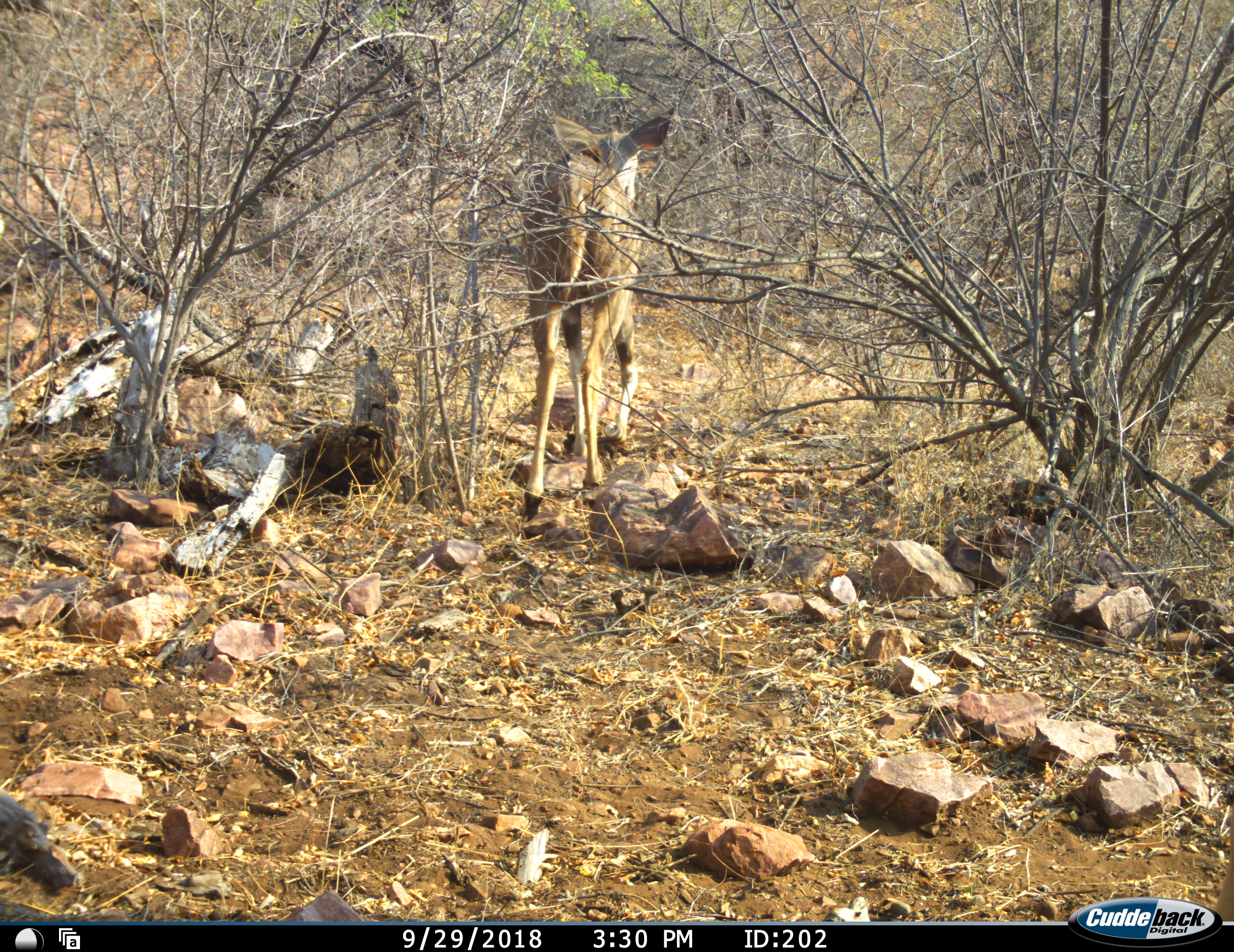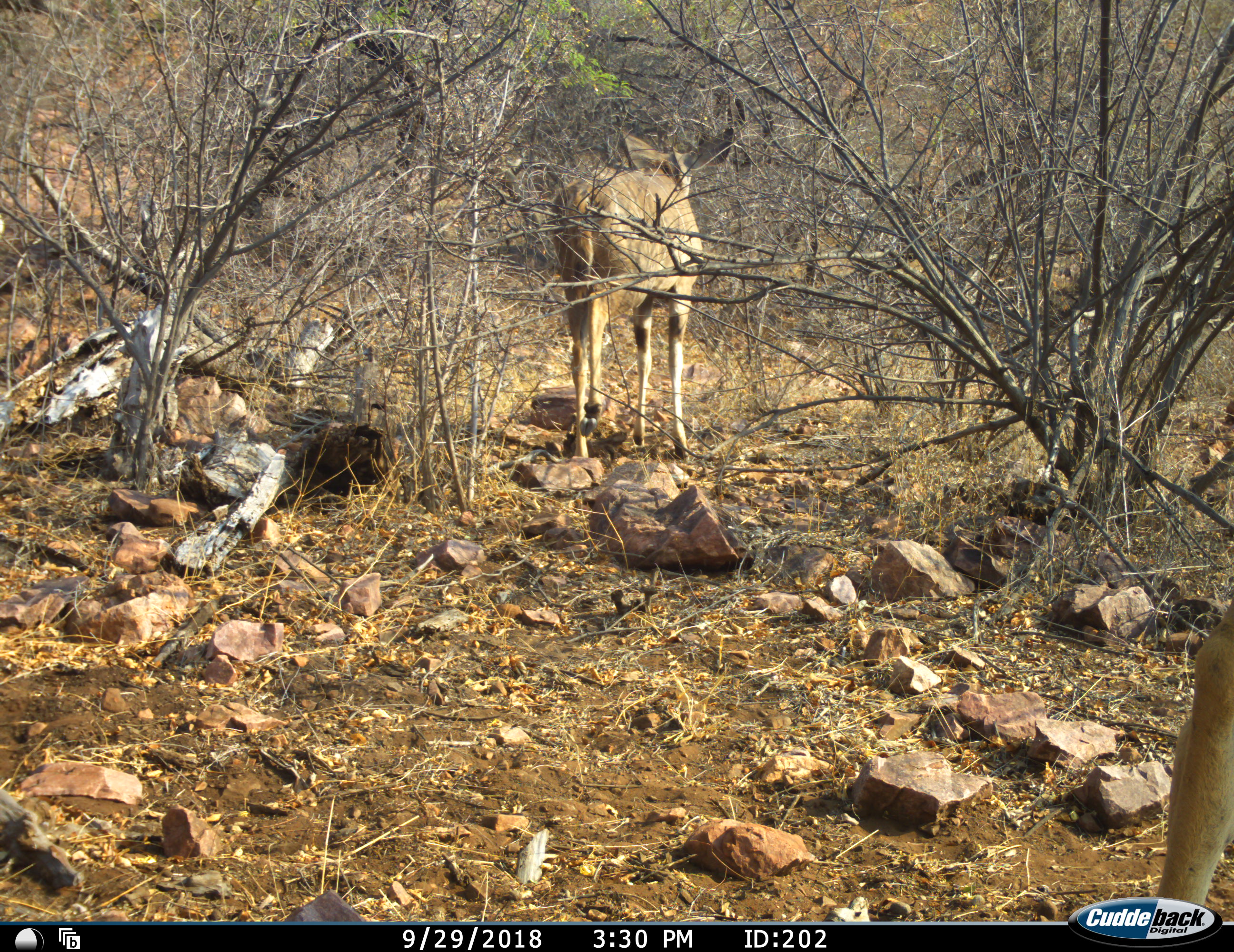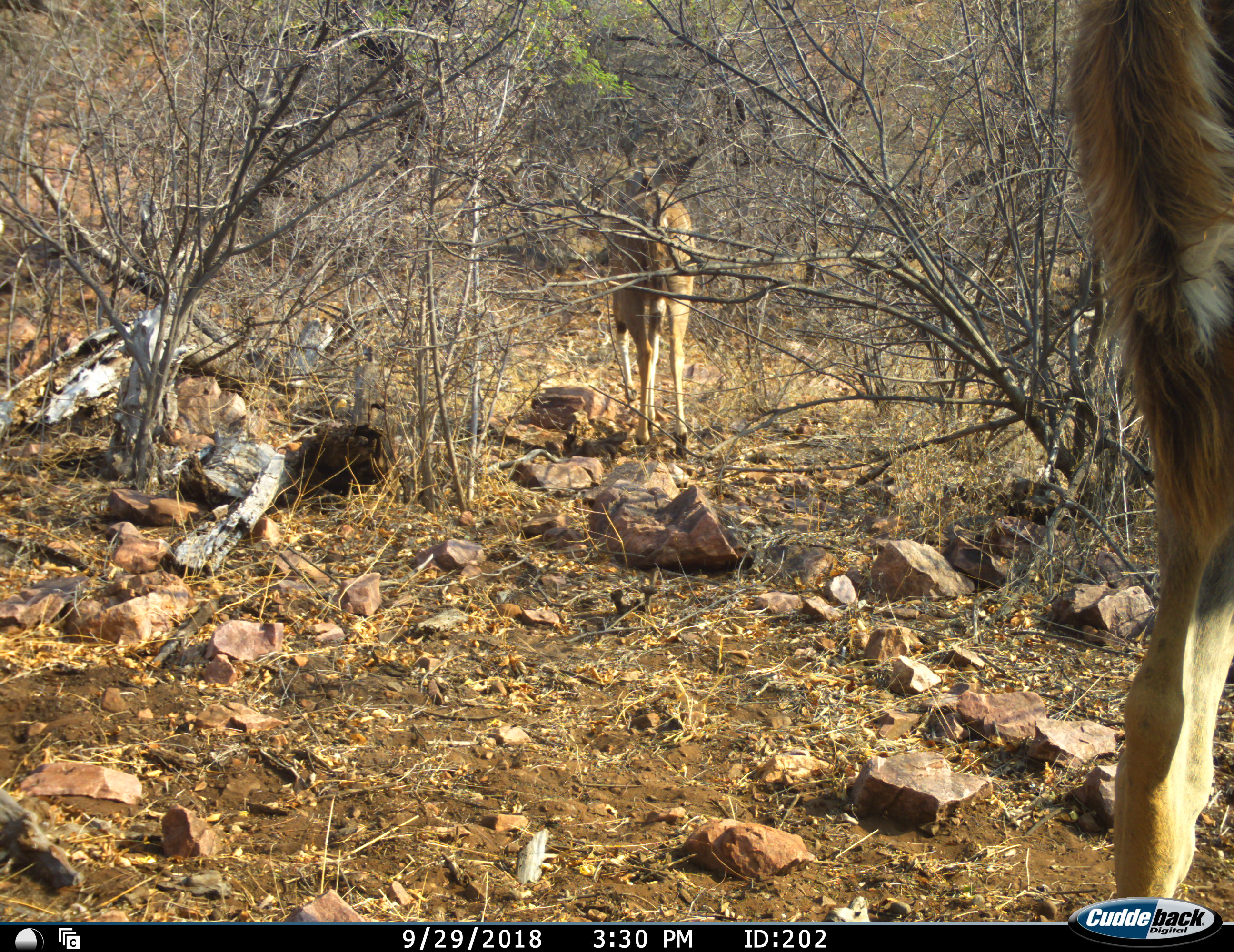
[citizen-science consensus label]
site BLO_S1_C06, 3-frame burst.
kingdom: Animalia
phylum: Chordata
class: Mammalia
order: Artiodactyla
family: Bovidae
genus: Tragelaphus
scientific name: Tragelaphus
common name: kudu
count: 2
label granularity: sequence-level